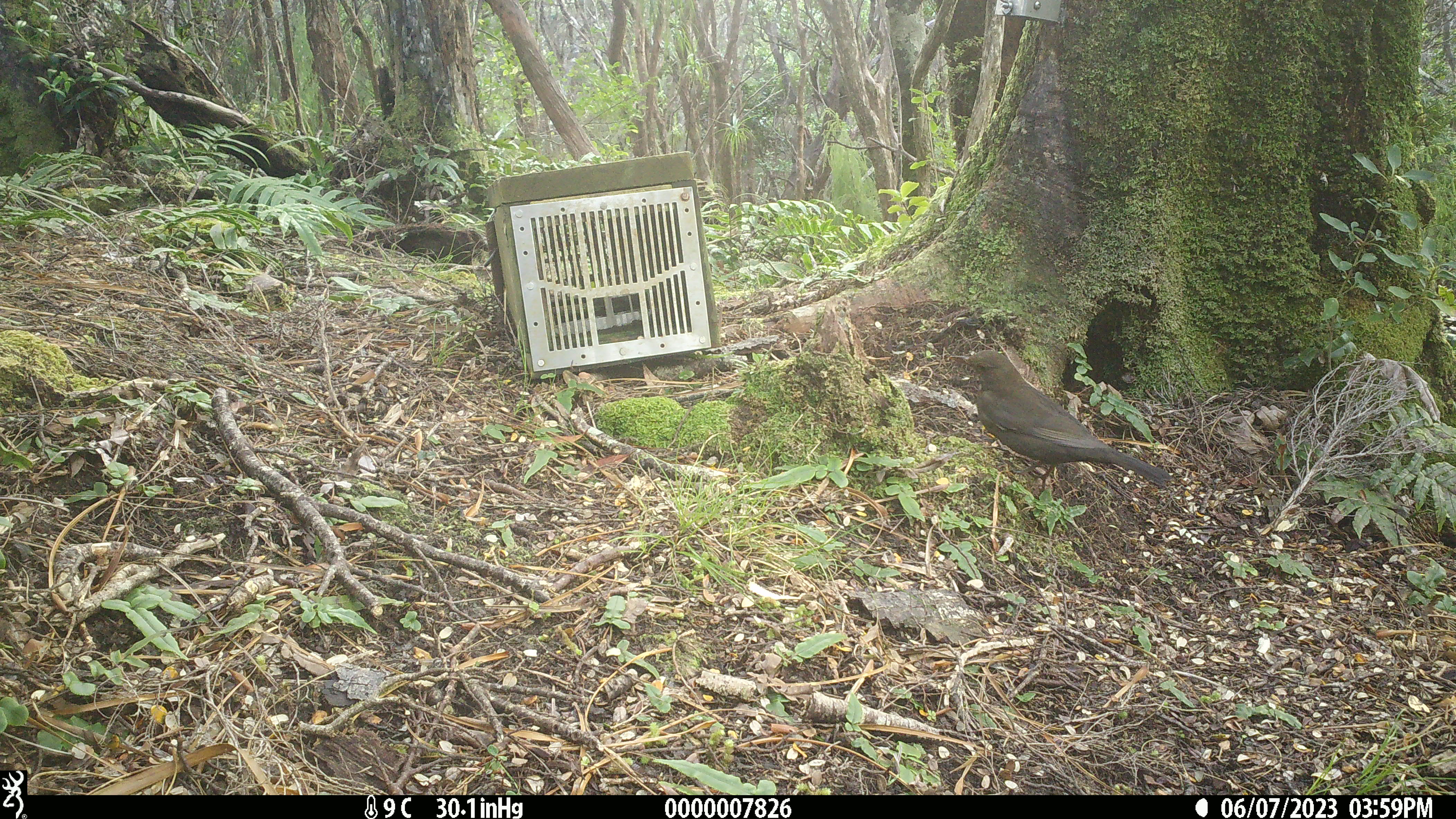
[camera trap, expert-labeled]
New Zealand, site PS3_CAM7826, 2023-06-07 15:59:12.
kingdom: Animalia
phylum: Chordata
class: Aves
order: Passeriformes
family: Turdidae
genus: Turdus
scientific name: Turdus merula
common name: eurasian blackbird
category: blackbird